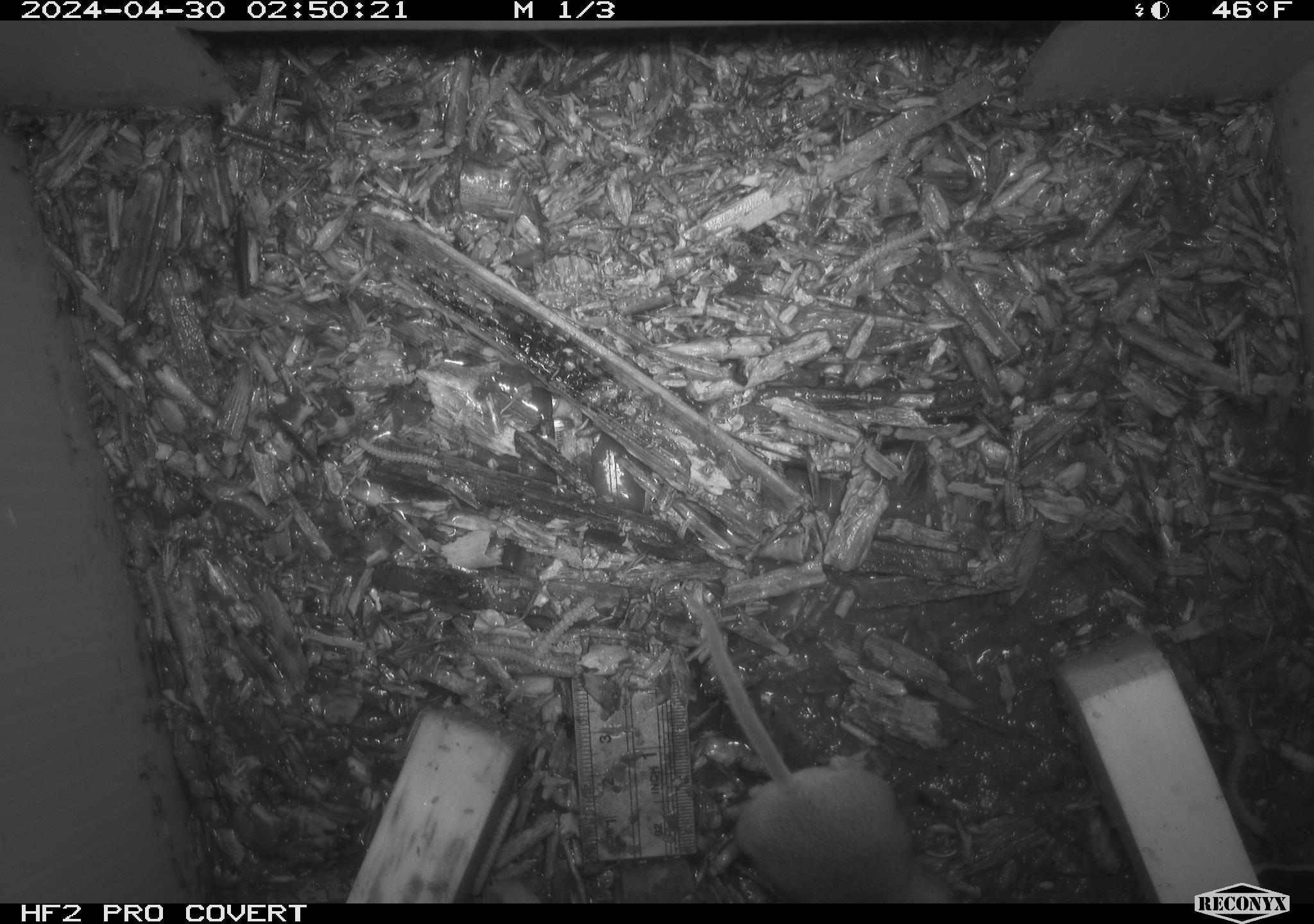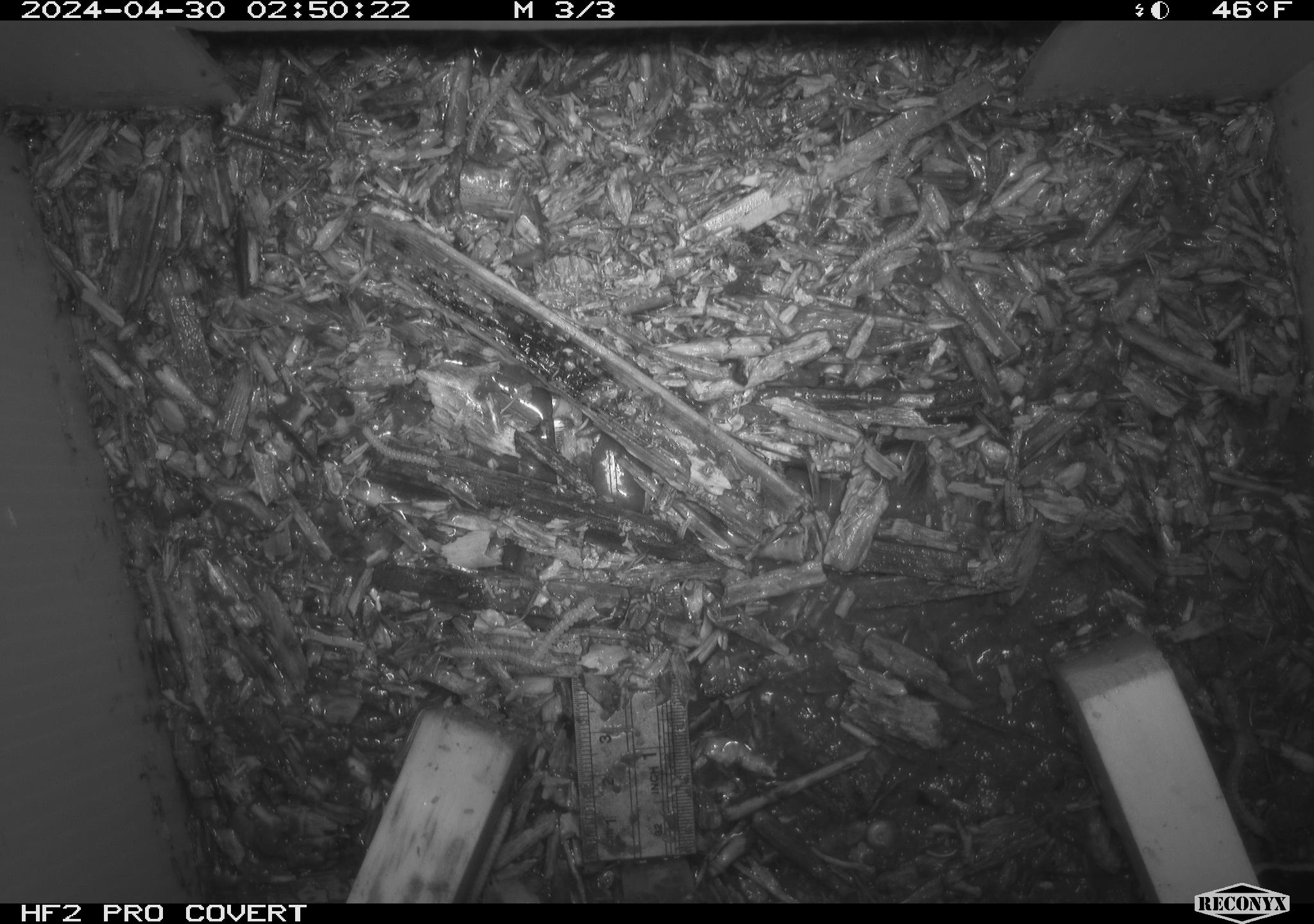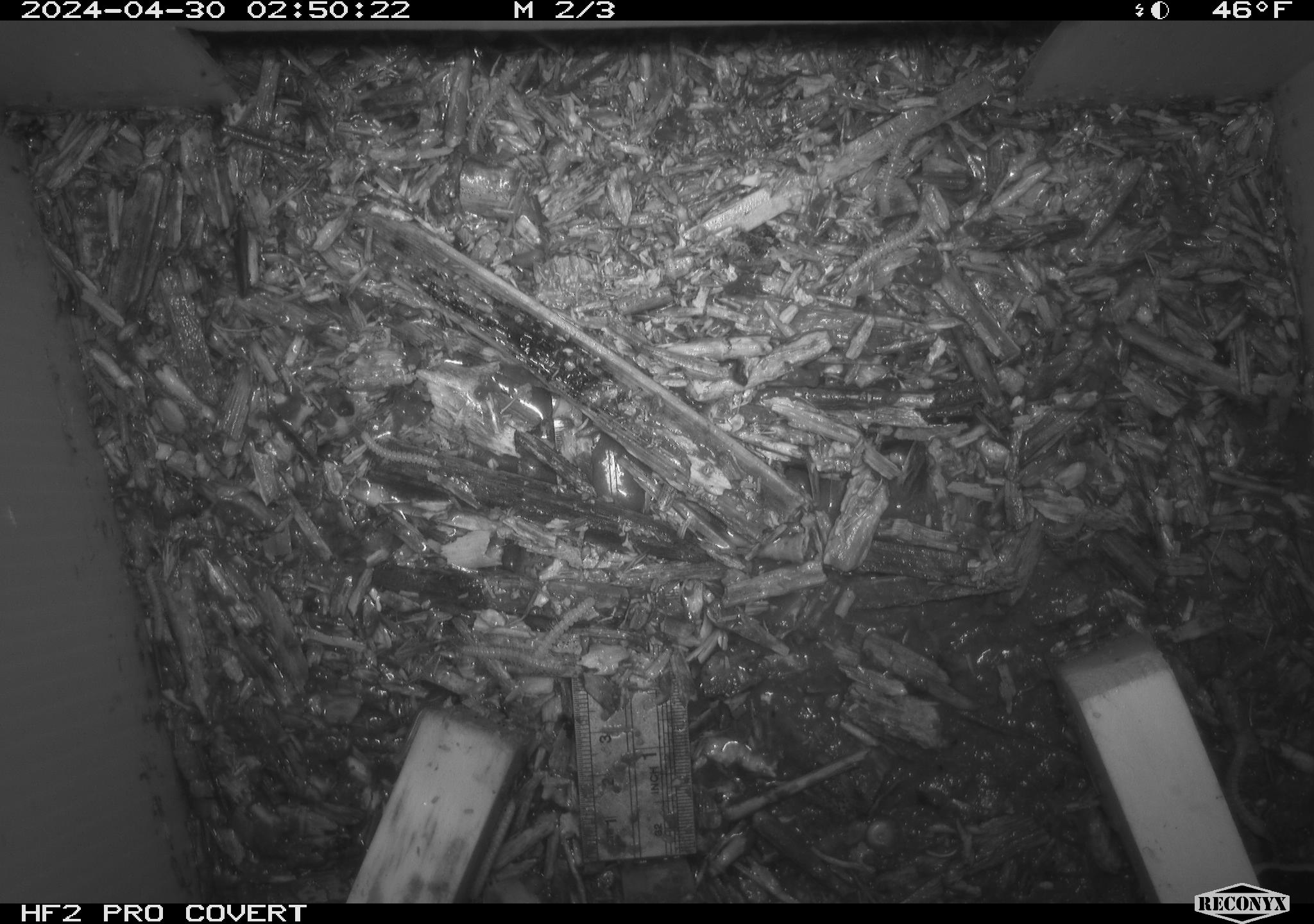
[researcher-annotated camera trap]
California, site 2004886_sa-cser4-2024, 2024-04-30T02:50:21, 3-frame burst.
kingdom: Animalia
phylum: Chordata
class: Reptilia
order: Squamata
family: Phrynosomatidae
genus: Sceloporus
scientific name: Sceloporus occidentalis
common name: western fence lizard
Western fence lizard (Sceloporus occidentalis).